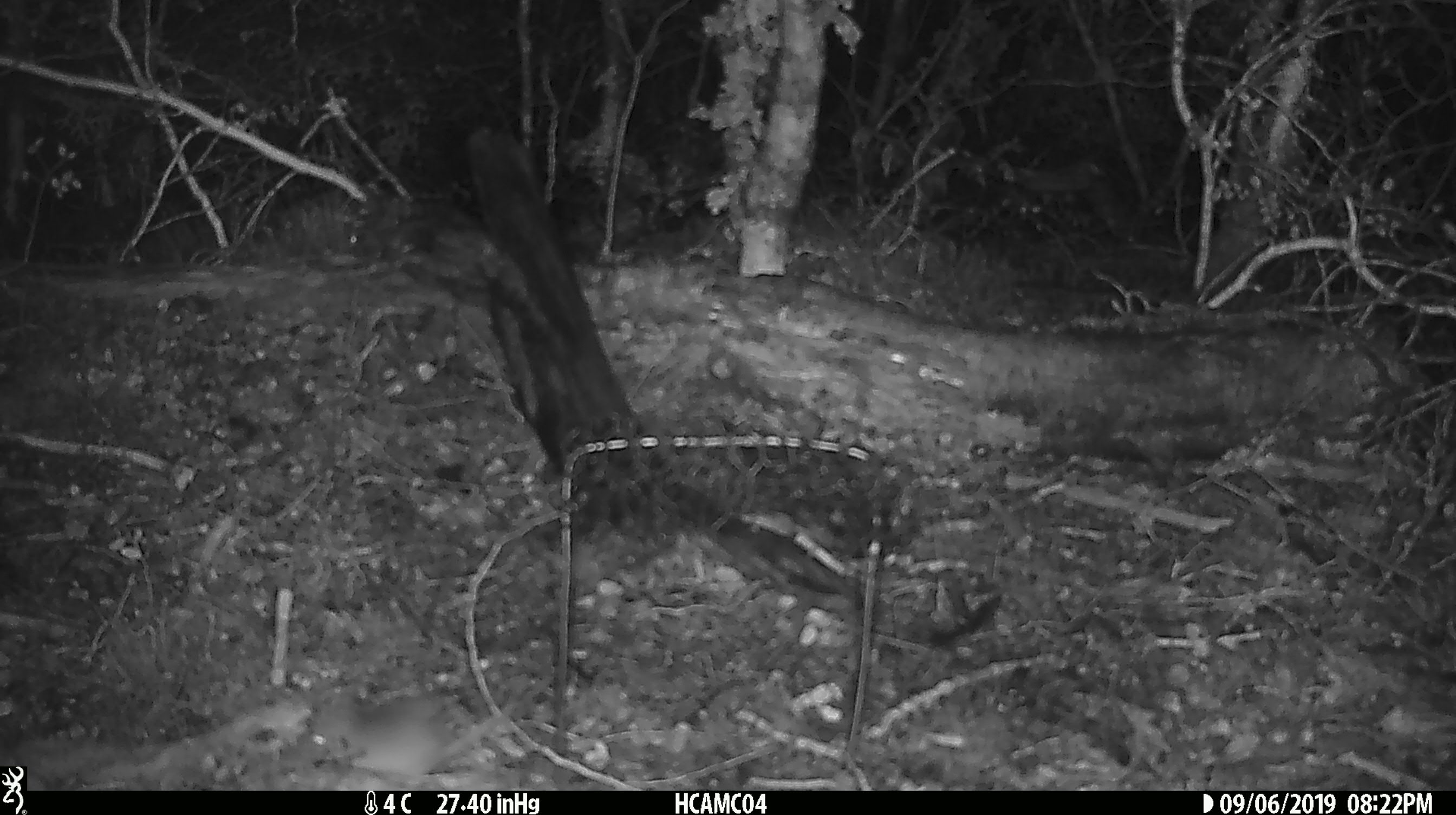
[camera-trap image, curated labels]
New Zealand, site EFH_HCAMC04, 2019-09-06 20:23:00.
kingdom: Animalia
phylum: Chordata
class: Mammalia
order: Rodentia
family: Muridae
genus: Mus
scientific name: Mus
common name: mouse